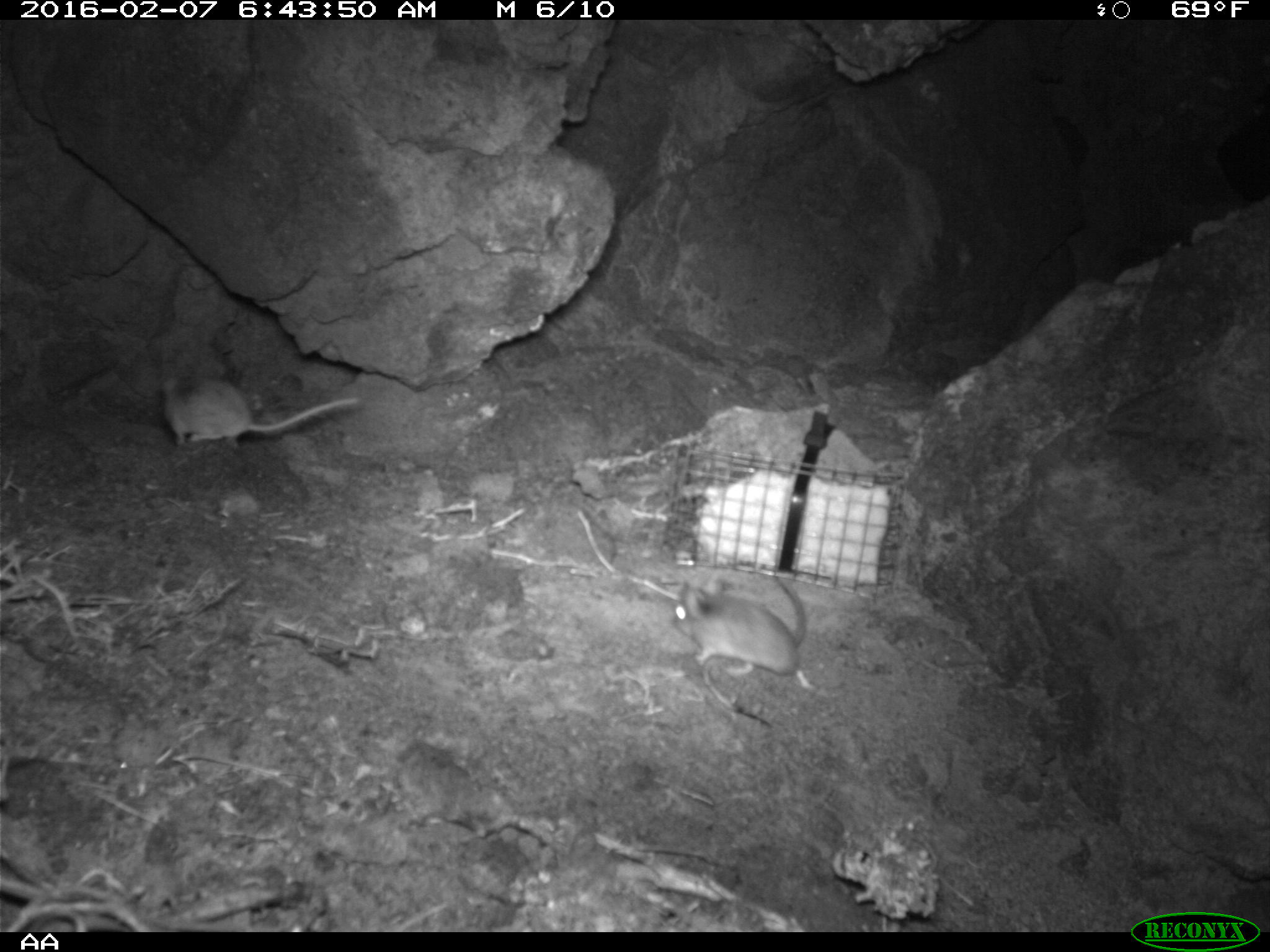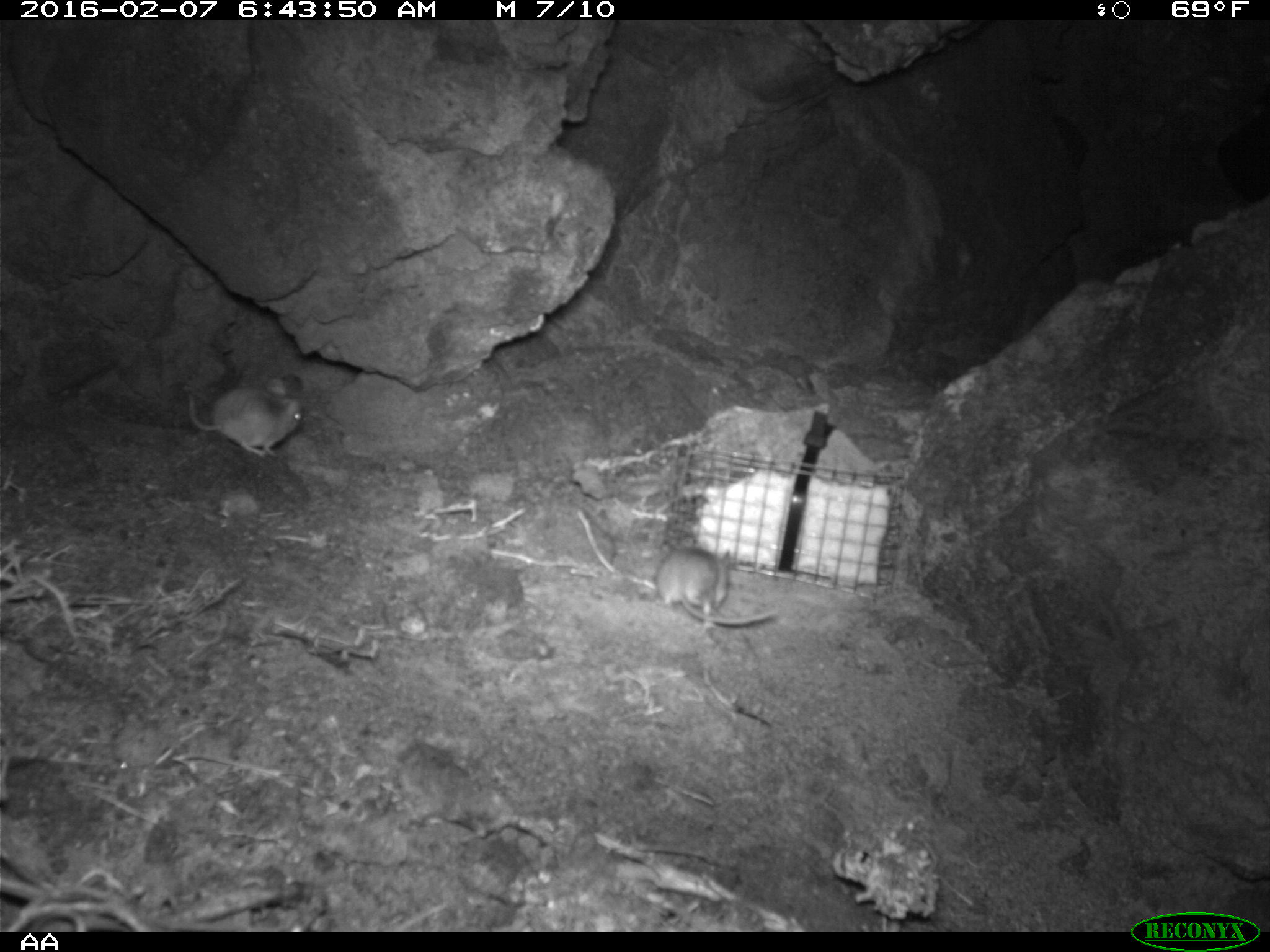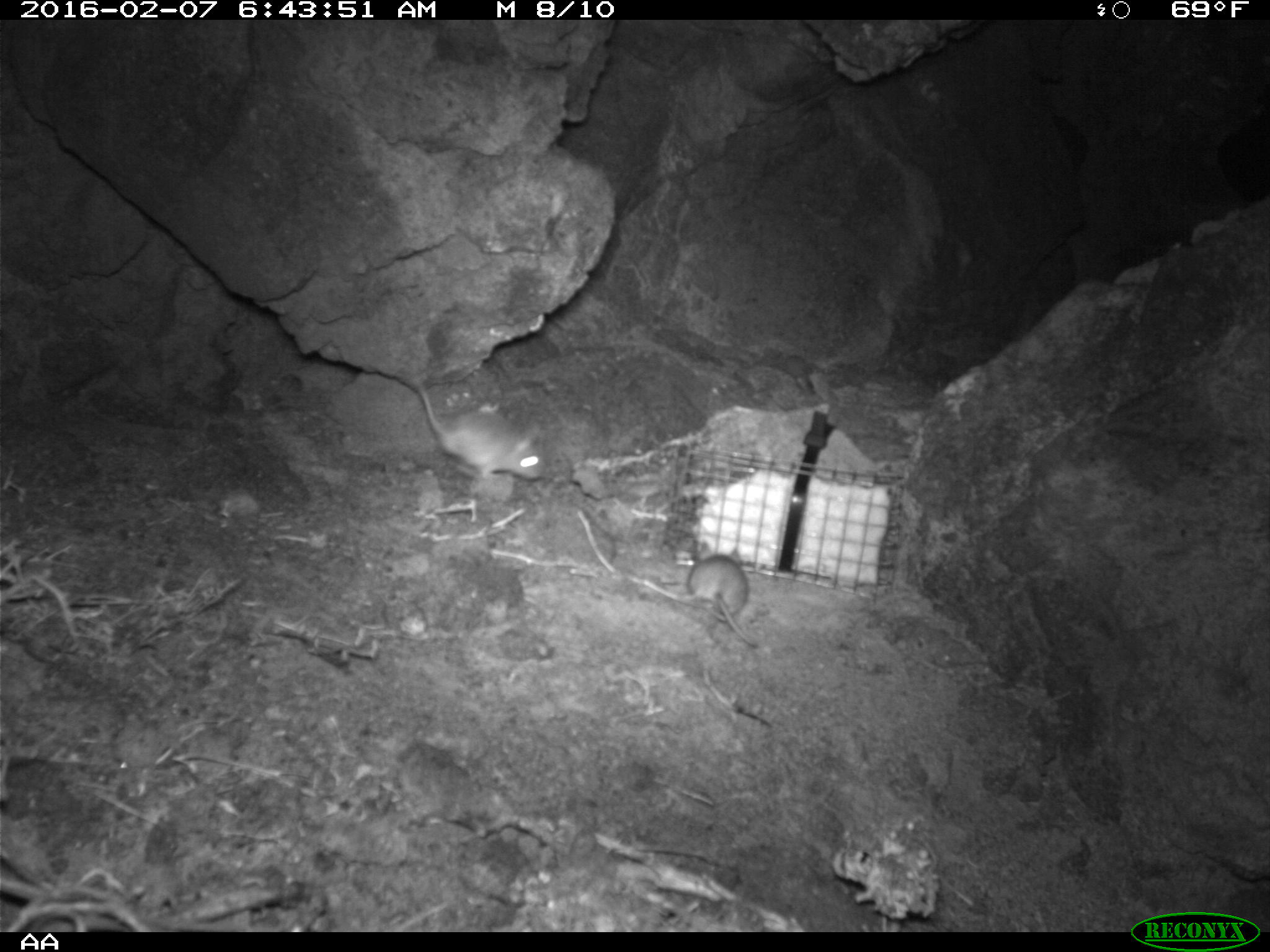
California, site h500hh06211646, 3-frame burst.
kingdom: Animalia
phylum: Chordata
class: Mammalia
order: Rodentia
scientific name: Rodentia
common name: rodent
Rodent (Rodentia).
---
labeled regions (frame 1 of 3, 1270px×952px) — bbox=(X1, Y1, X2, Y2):
rodent: bbox=(161, 373, 363, 446); bbox=(671, 572, 807, 676)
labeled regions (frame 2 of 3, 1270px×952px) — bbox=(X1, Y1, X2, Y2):
rodent: bbox=(655, 539, 778, 628); bbox=(185, 376, 304, 457)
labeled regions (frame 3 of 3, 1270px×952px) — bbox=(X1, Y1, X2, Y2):
rodent: bbox=(412, 377, 546, 480); bbox=(676, 540, 758, 648)